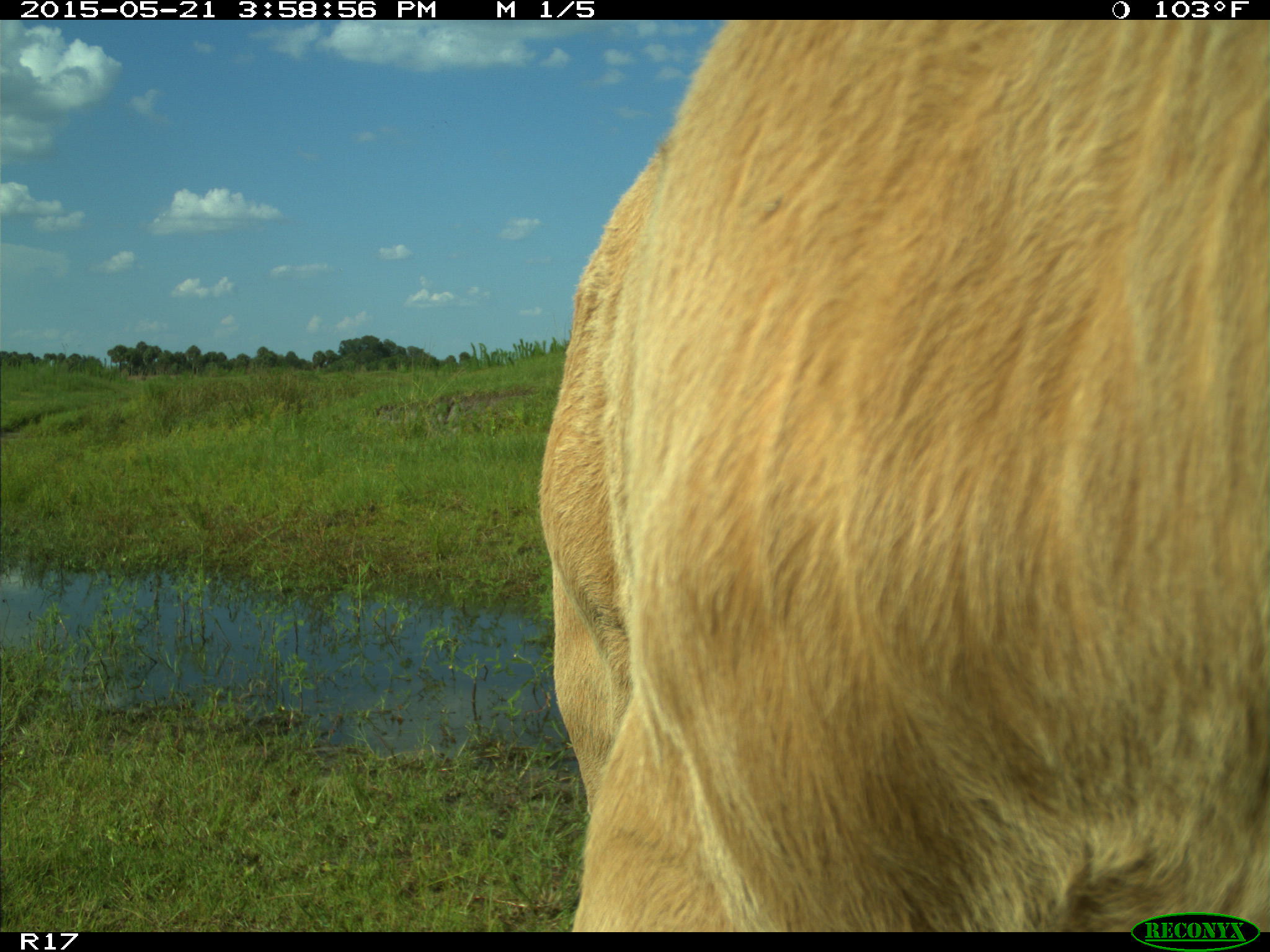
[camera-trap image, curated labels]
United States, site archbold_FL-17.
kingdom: Animalia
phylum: Chordata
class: Mammalia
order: Artiodactyla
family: Bovidae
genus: Bos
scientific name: Bos taurus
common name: domestic cow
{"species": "Bos taurus (domestic cow)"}